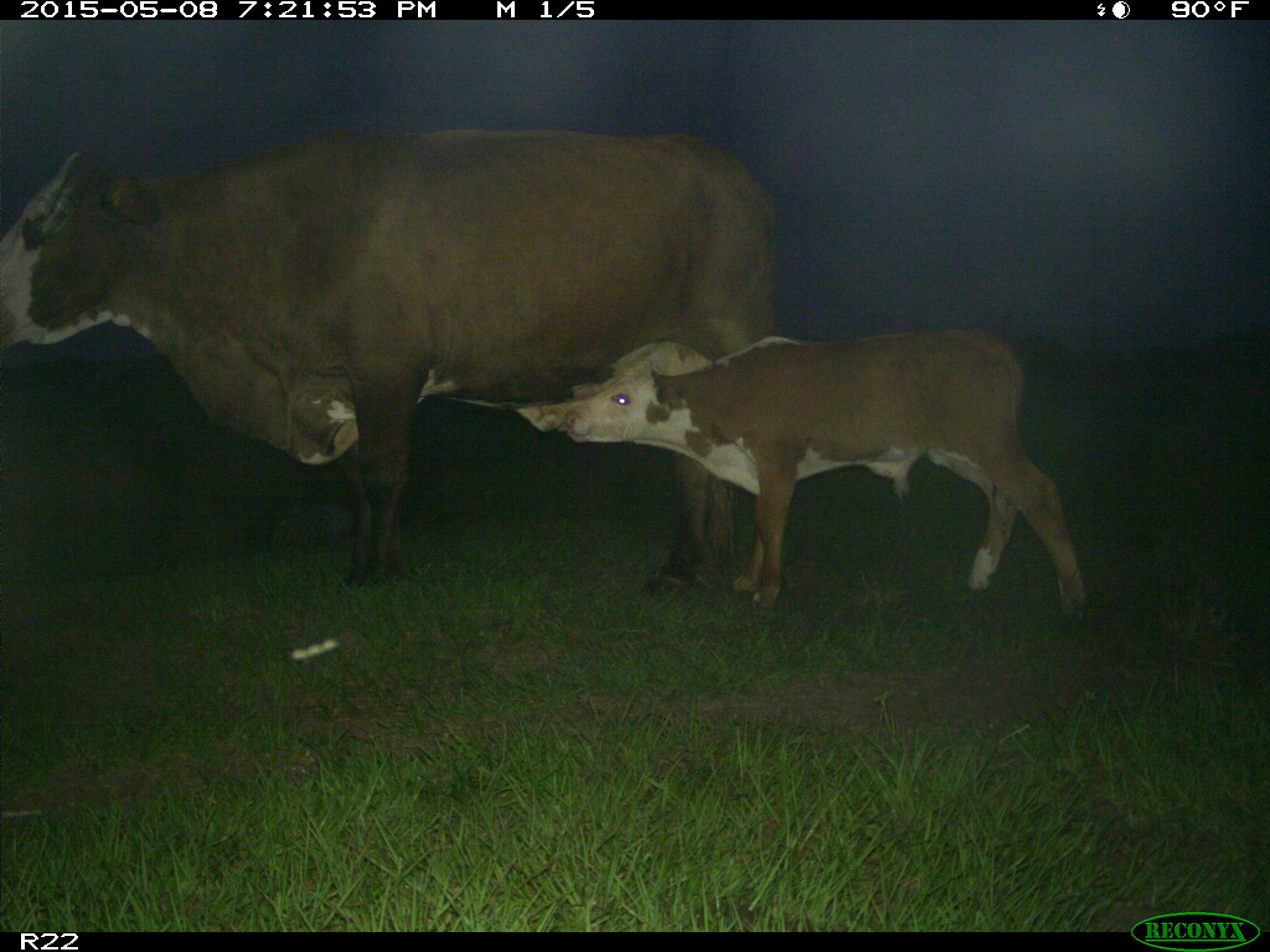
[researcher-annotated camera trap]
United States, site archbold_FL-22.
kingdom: Animalia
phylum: Chordata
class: Mammalia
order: Artiodactyla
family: Bovidae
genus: Bos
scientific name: Bos taurus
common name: domestic cow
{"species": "Bos taurus (domestic cow)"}